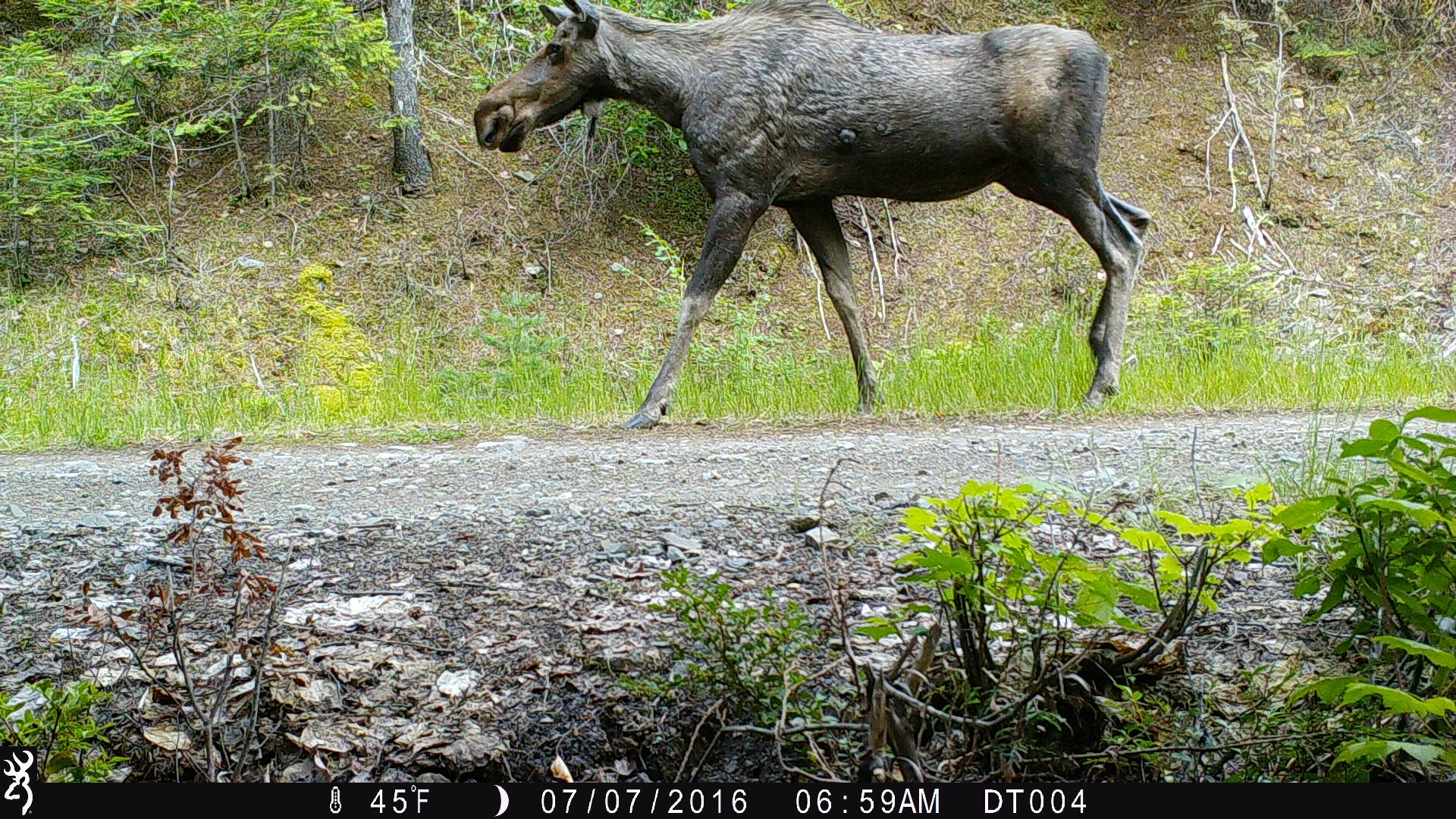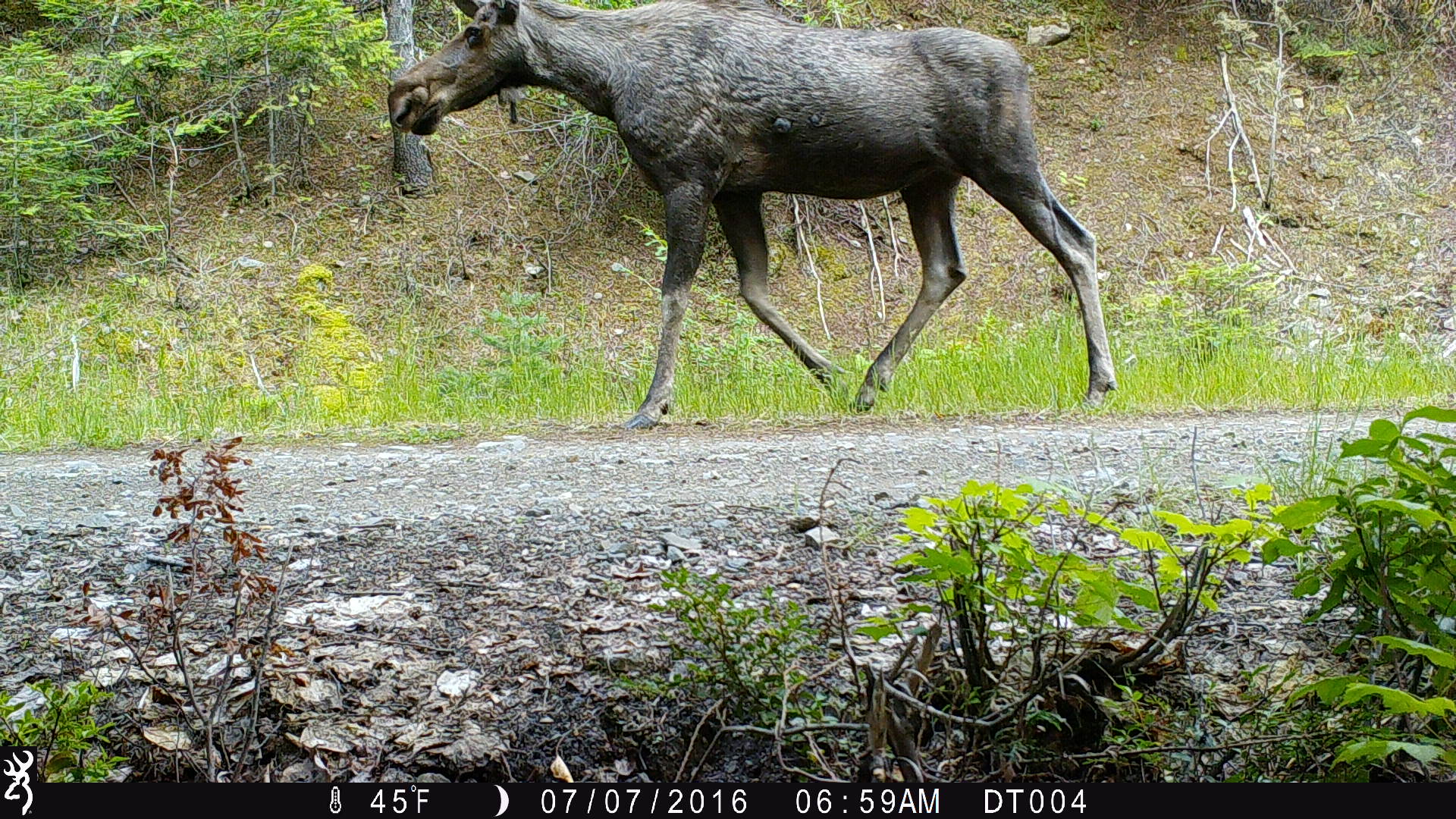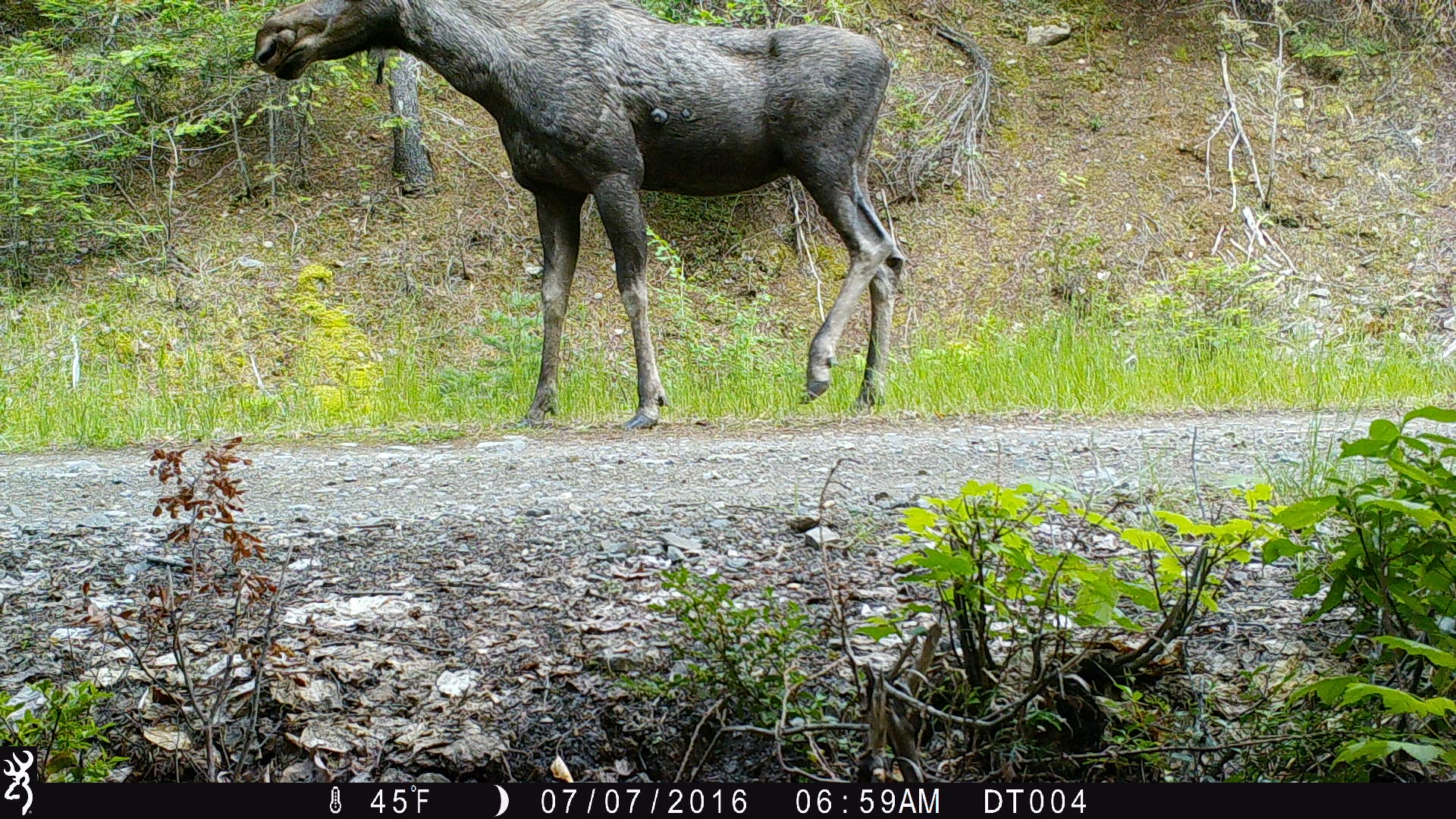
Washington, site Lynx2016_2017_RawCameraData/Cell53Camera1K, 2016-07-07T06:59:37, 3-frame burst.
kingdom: Animalia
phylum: Chordata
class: Mammalia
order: Artiodactyla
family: Cervidae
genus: Alces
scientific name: Alces alces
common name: moose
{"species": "Alces alces (moose)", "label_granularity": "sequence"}